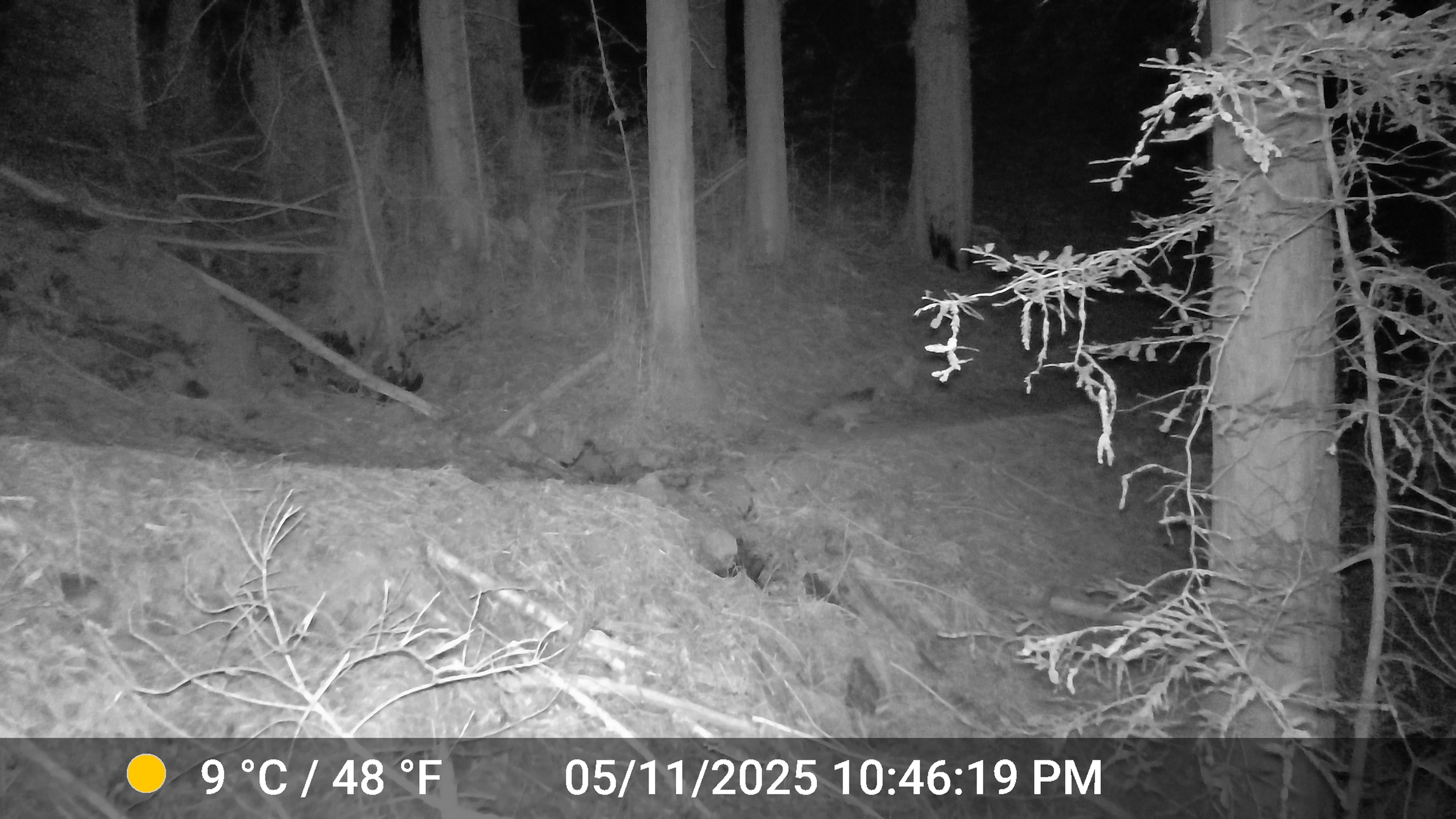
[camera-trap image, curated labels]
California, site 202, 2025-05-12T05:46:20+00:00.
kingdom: Animalia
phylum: Chordata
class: Mammalia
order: Carnivora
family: Felidae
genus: Lynx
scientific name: Lynx rufus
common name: bobcat